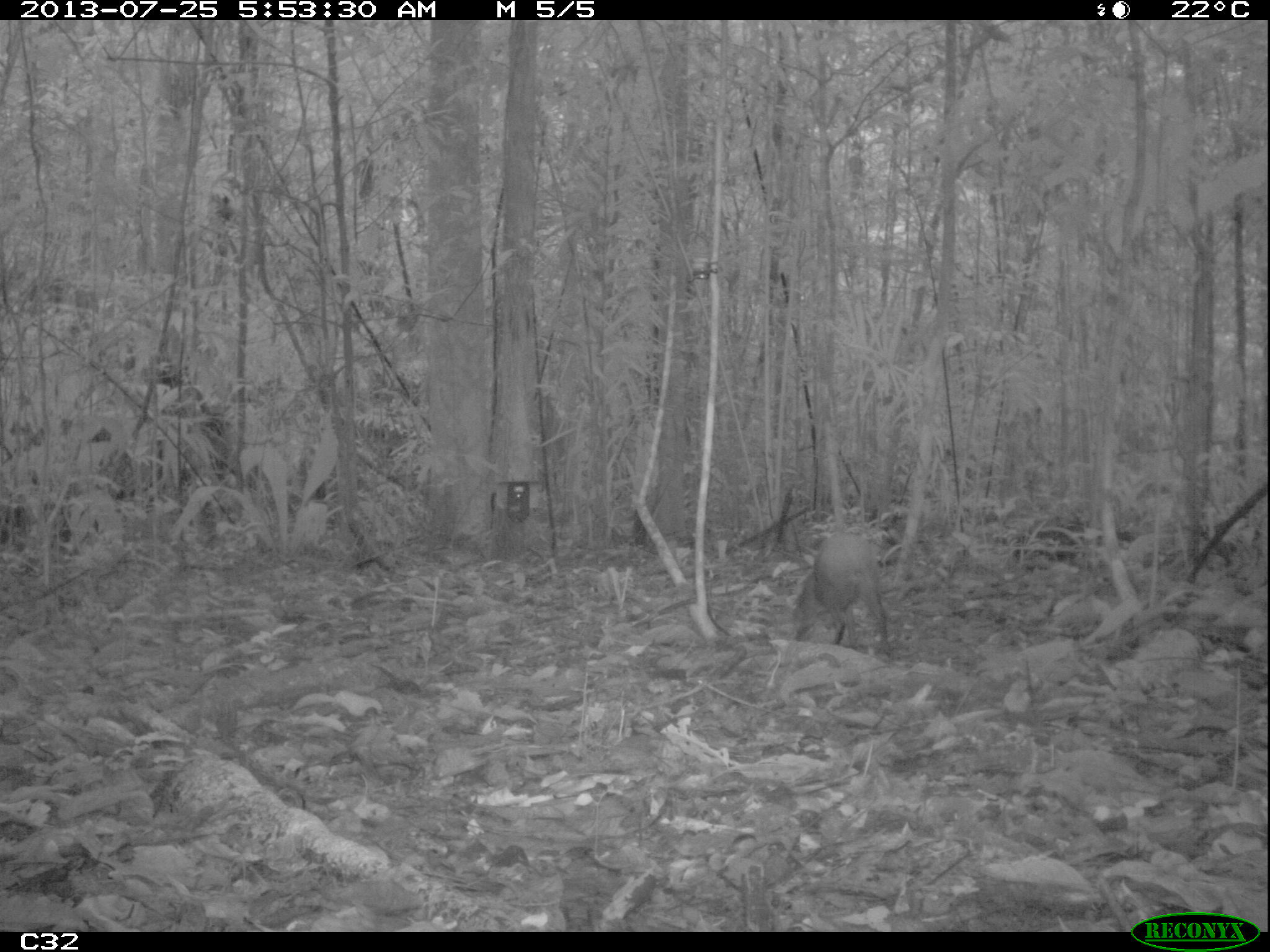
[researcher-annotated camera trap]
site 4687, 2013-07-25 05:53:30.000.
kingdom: Animalia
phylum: Chordata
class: Mammalia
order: Rodentia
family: Dasyproctidae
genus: Dasyprocta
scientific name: Dasyprocta leporina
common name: red-rumped agouti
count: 1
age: adult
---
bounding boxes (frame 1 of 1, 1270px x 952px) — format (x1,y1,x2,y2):
dasyprocta leporina: (791,531,893,658)